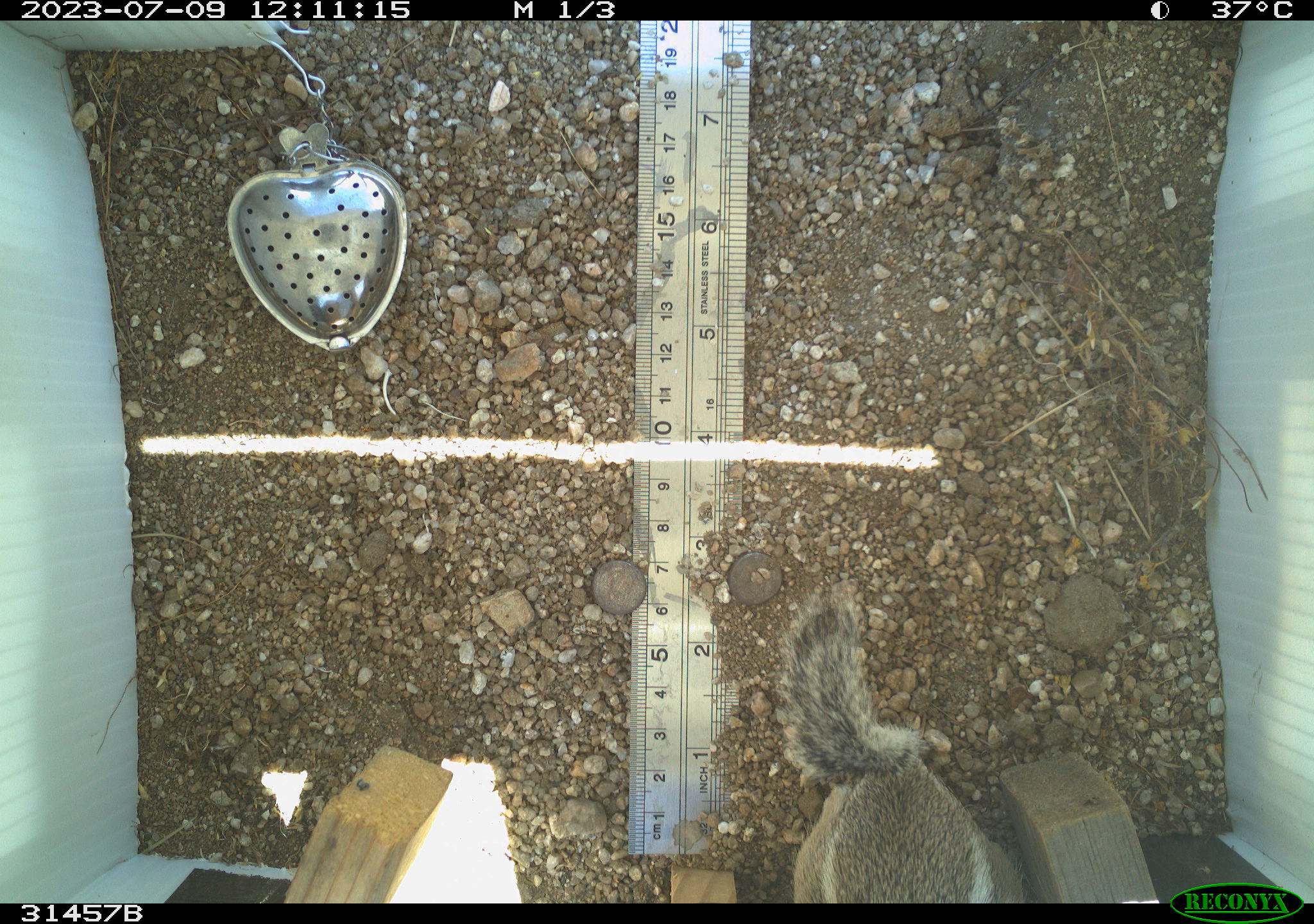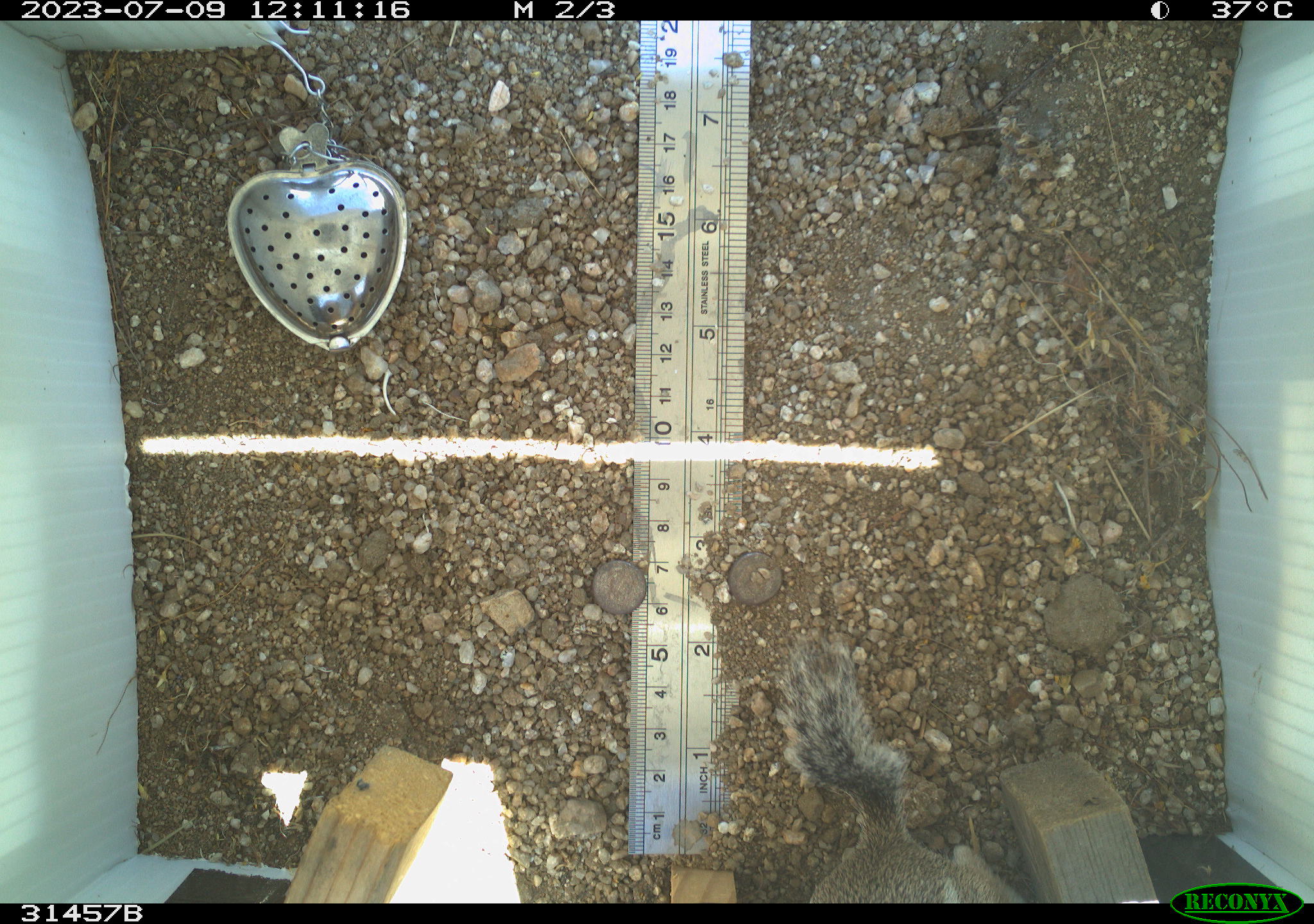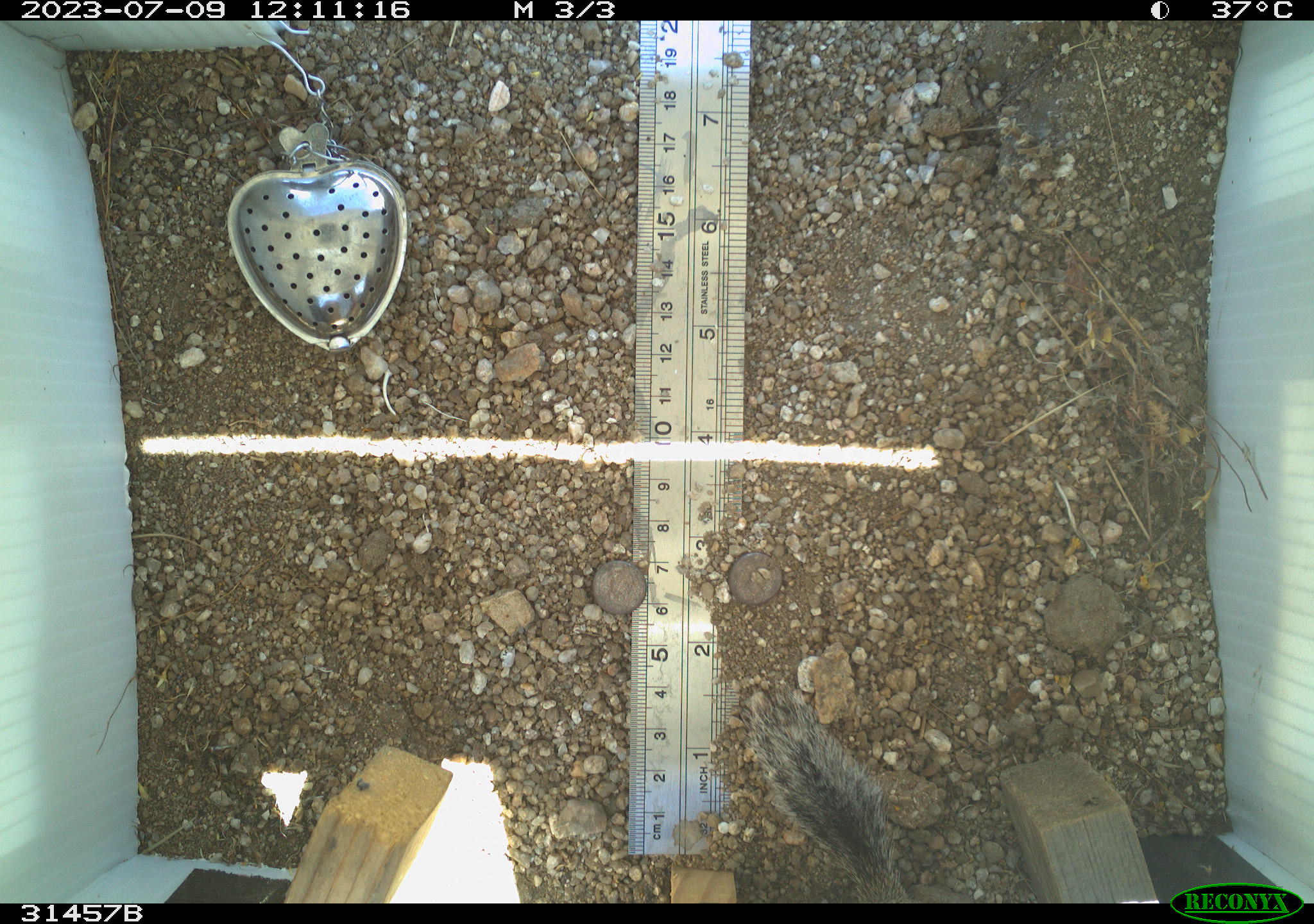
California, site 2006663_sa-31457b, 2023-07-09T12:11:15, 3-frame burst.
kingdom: Animalia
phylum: Chordata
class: Mammalia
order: Rodentia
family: Sciuridae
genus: Ammospermophilus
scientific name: Ammospermophilus leucurus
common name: white-tailed antelope squirrel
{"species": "white-tailed antelope squirrel (Ammospermophilus leucurus)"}